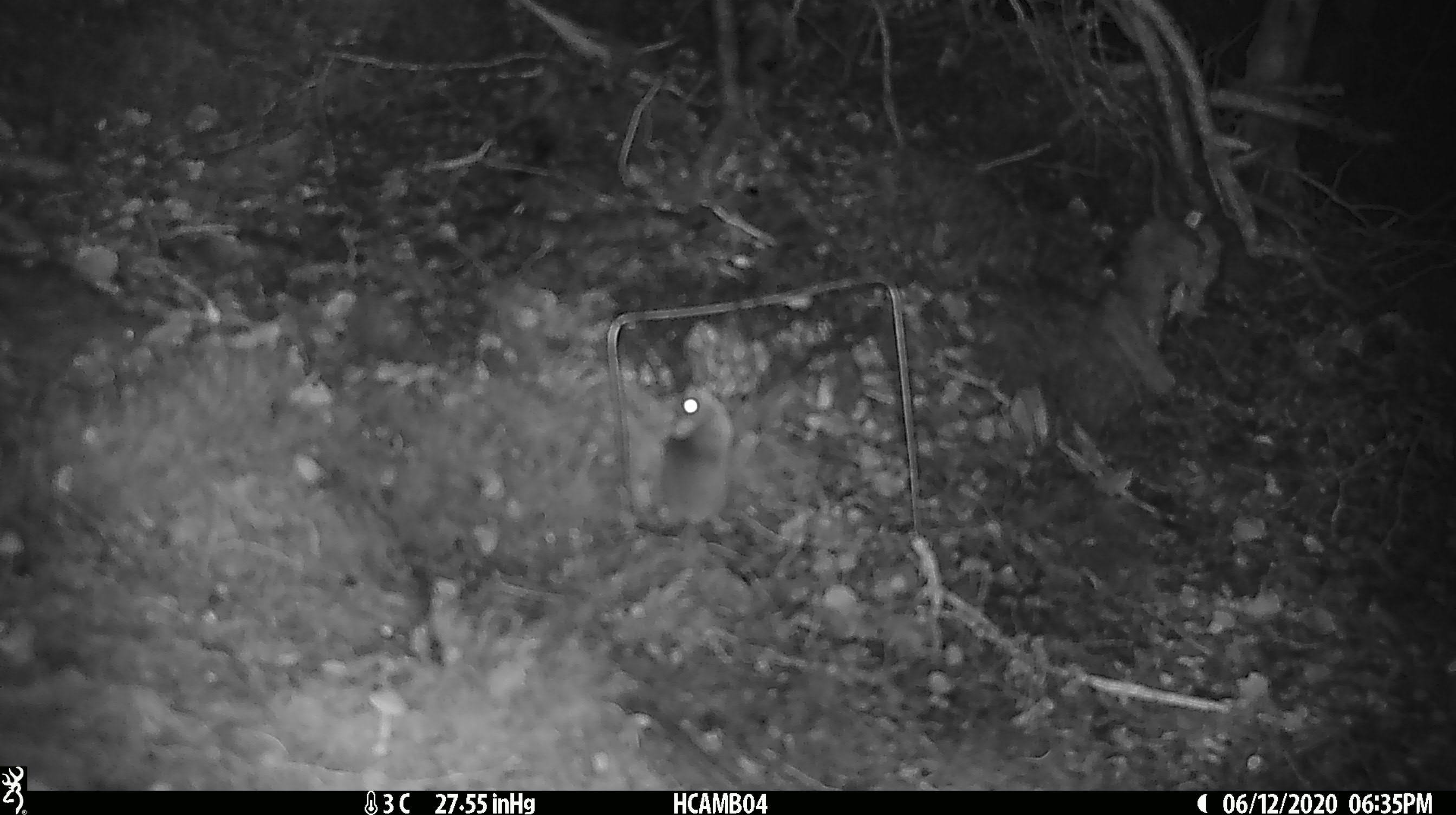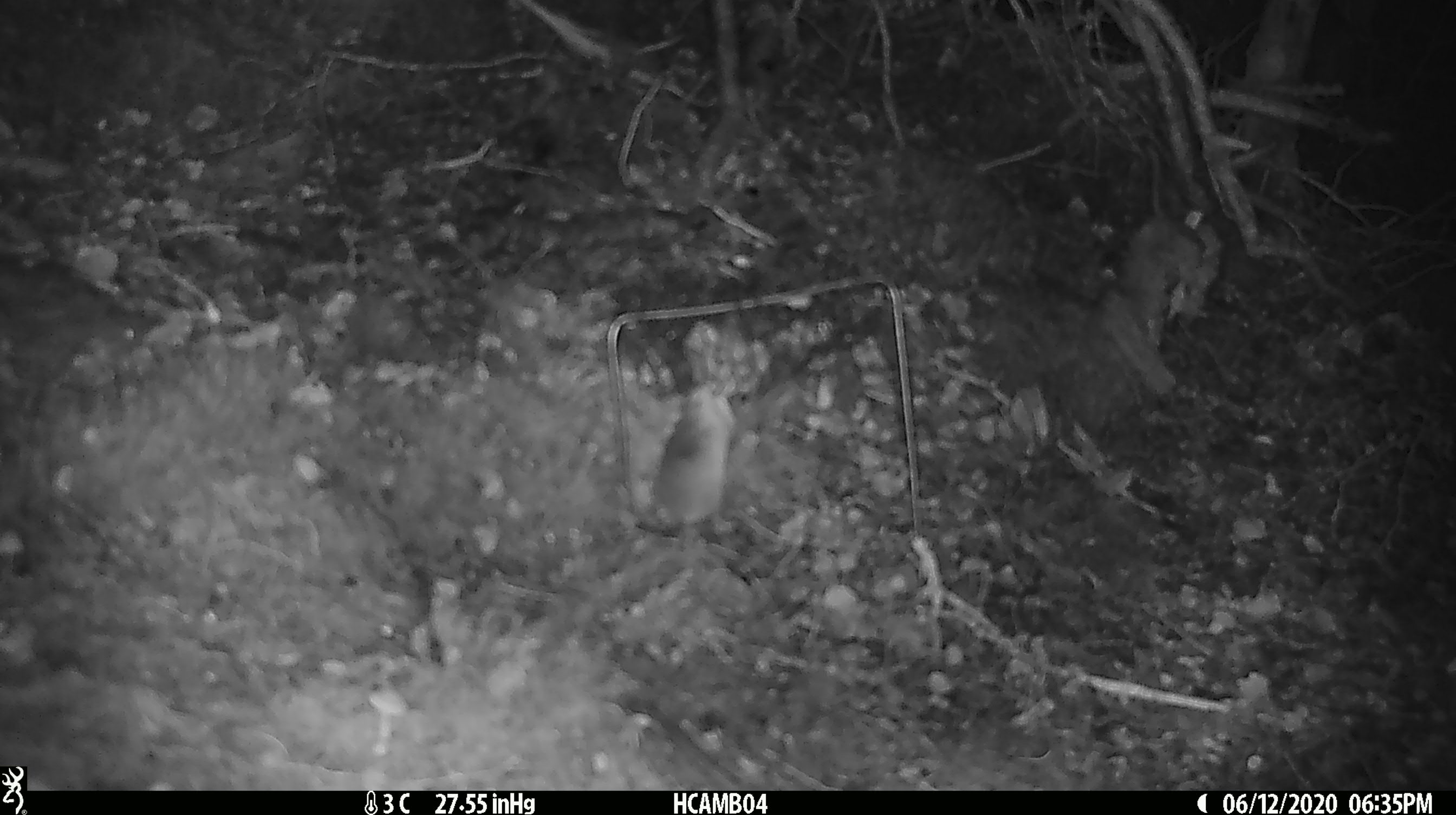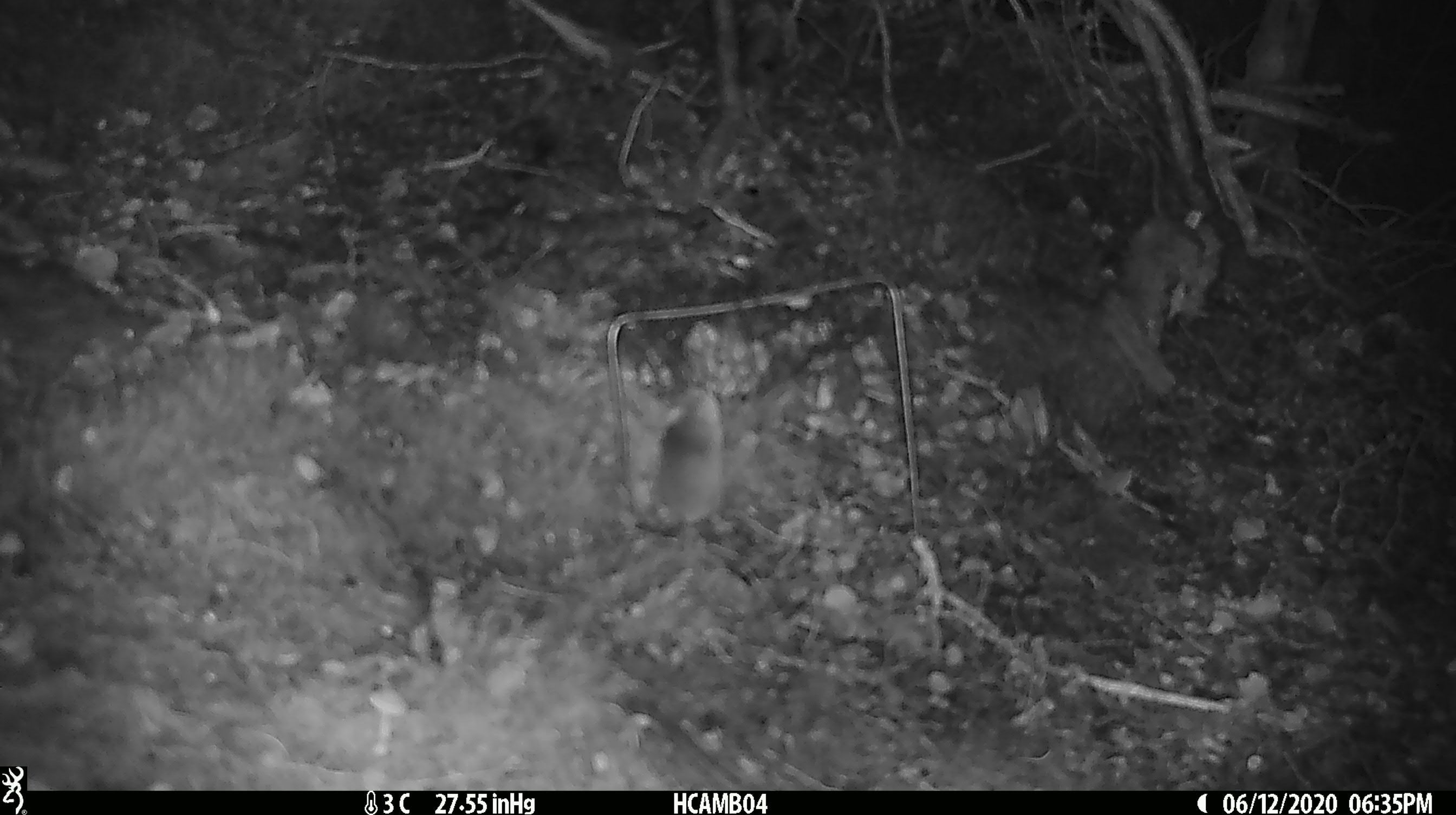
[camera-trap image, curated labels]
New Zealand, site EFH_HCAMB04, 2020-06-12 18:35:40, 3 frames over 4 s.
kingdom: Animalia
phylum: Chordata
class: Mammalia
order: Rodentia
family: Muridae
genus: Mus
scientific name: Mus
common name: mouse